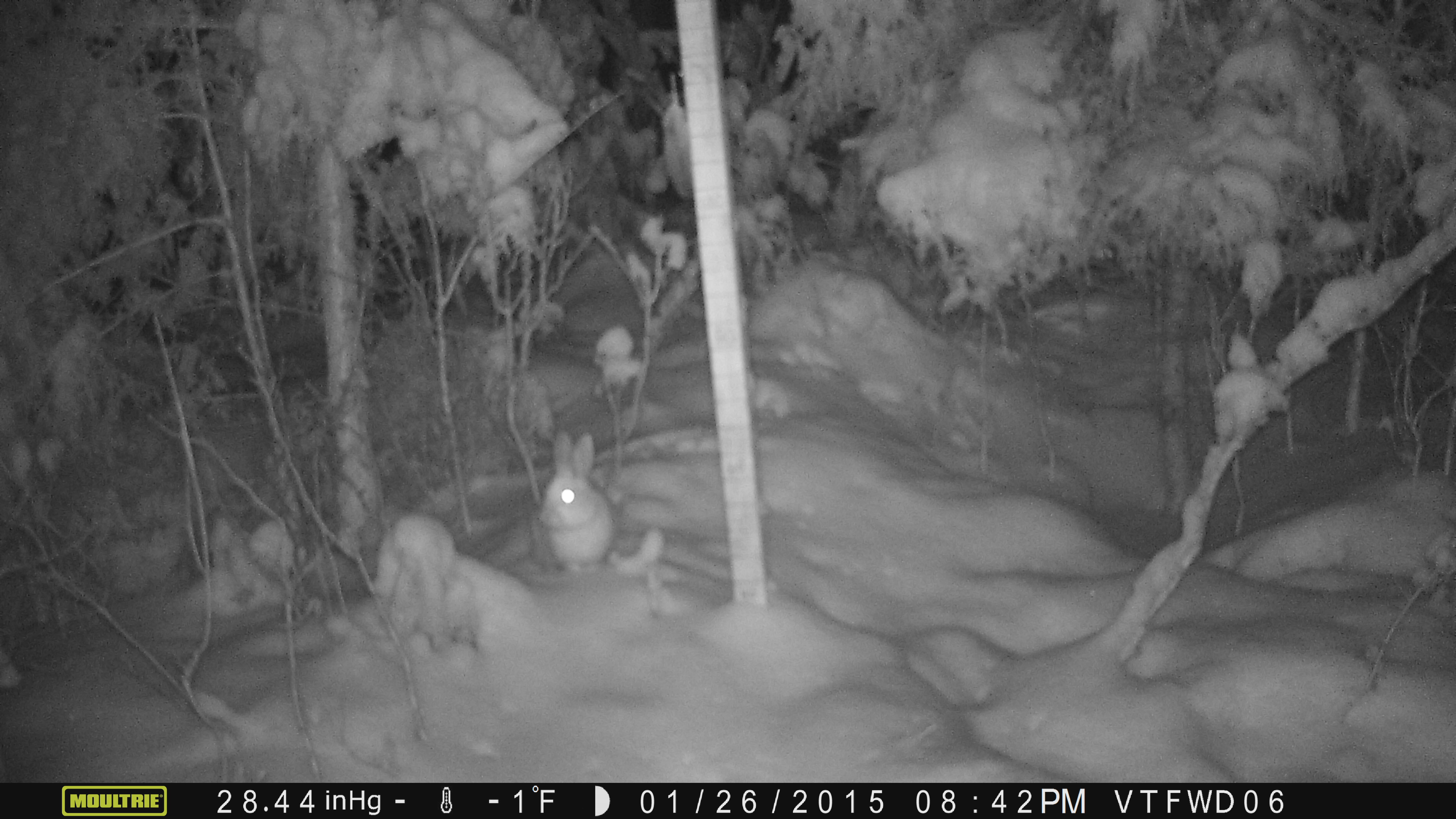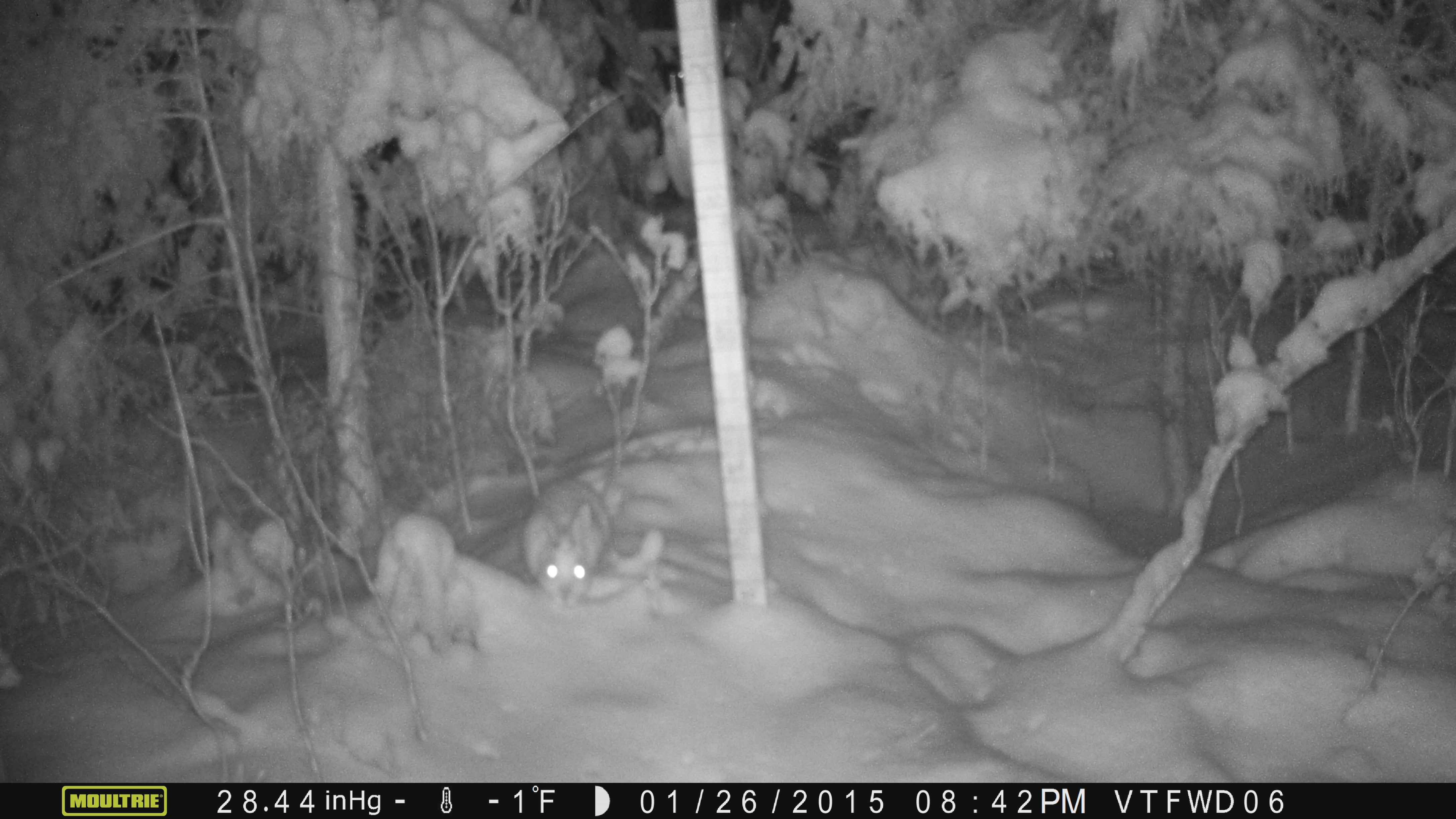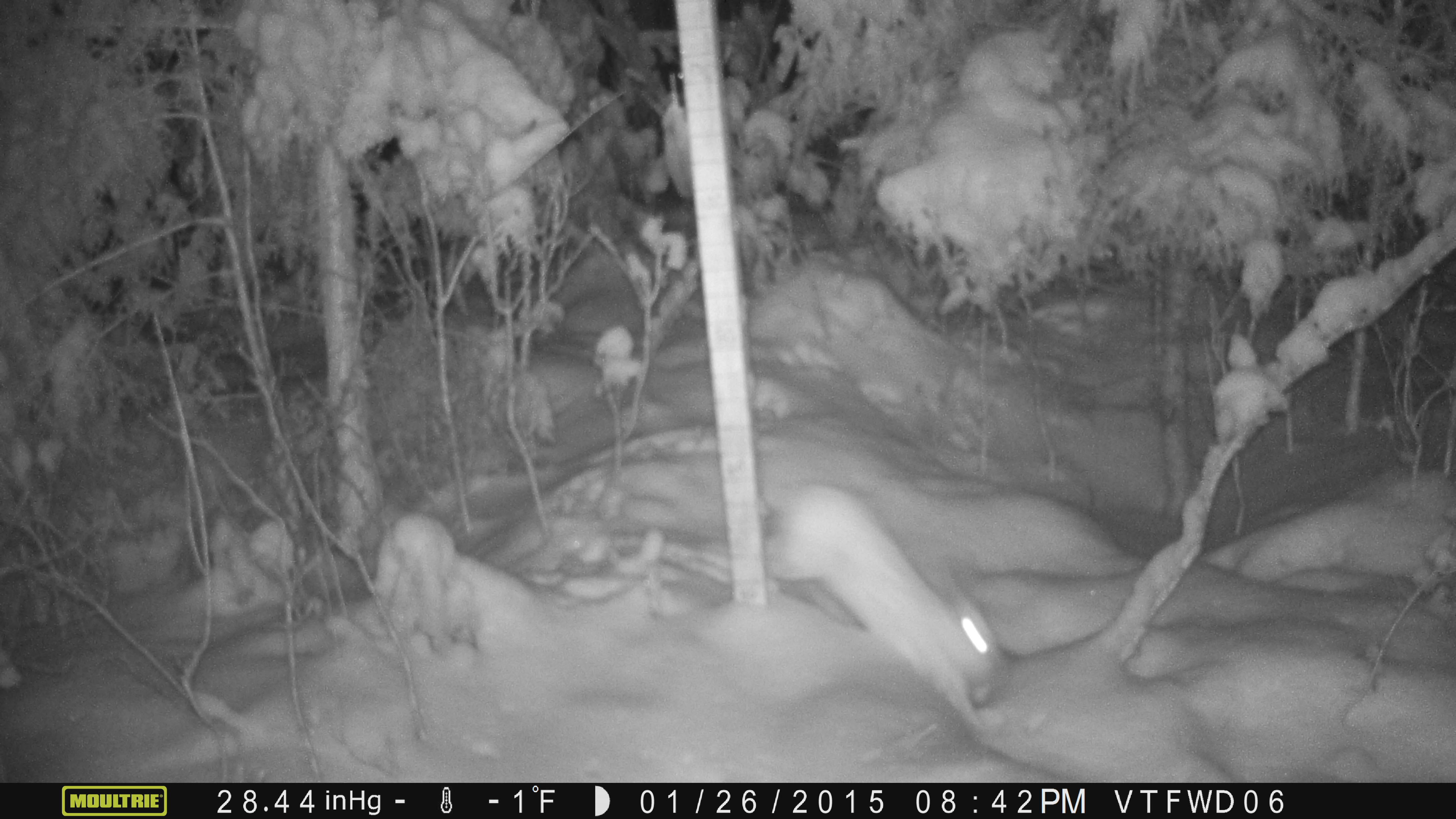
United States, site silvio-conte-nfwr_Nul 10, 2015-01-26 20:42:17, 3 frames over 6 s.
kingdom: Animalia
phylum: Chordata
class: Mammalia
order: Lagomorpha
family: Leporidae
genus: Lepus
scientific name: Lepus americanus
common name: snowshoe hare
Snowshoe hare (Lepus americanus).